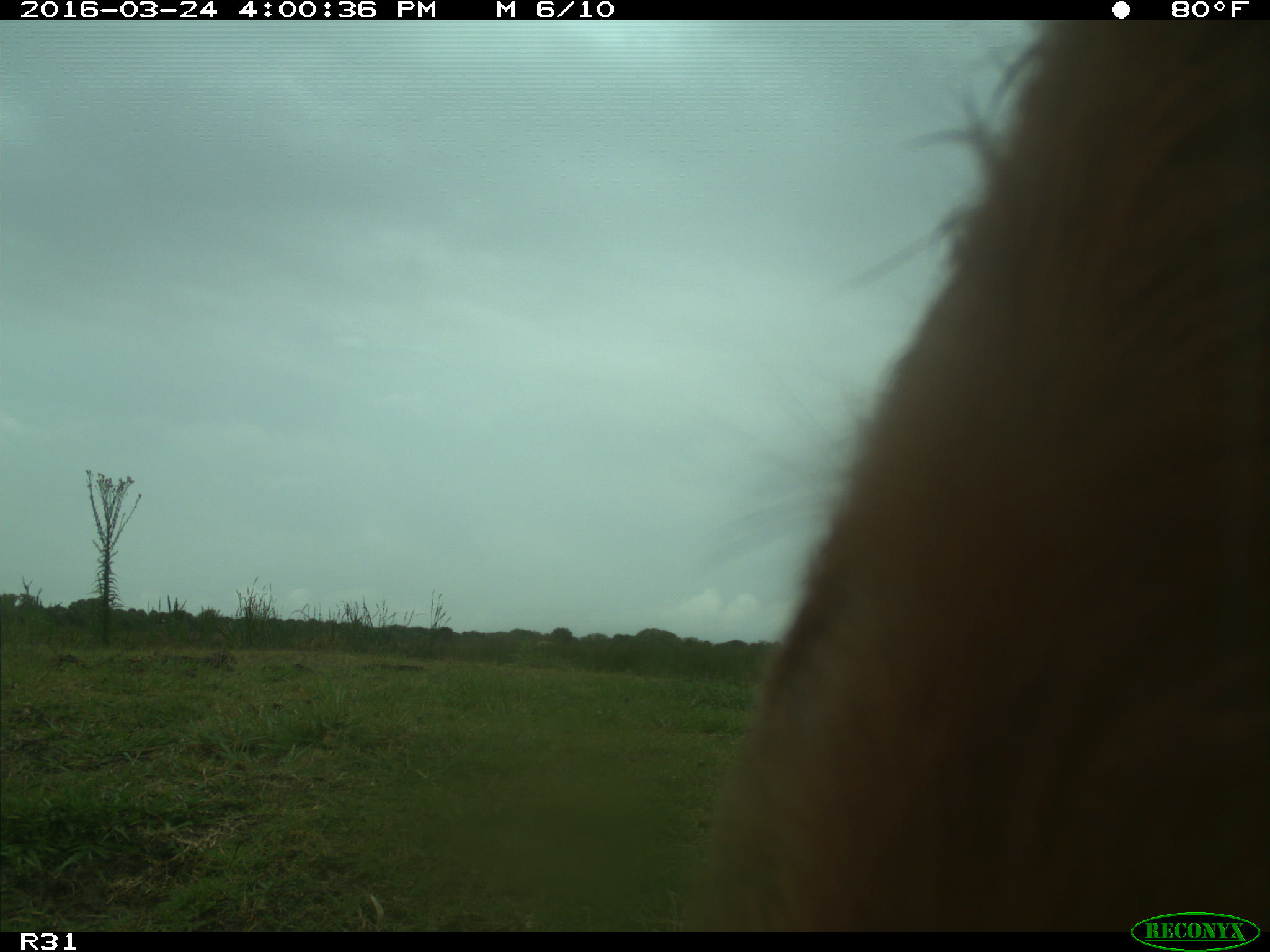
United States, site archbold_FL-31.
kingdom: Animalia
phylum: Chordata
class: Mammalia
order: Artiodactyla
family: Bovidae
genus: Bos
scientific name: Bos taurus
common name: domestic cow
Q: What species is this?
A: Bos taurus (domestic cow).